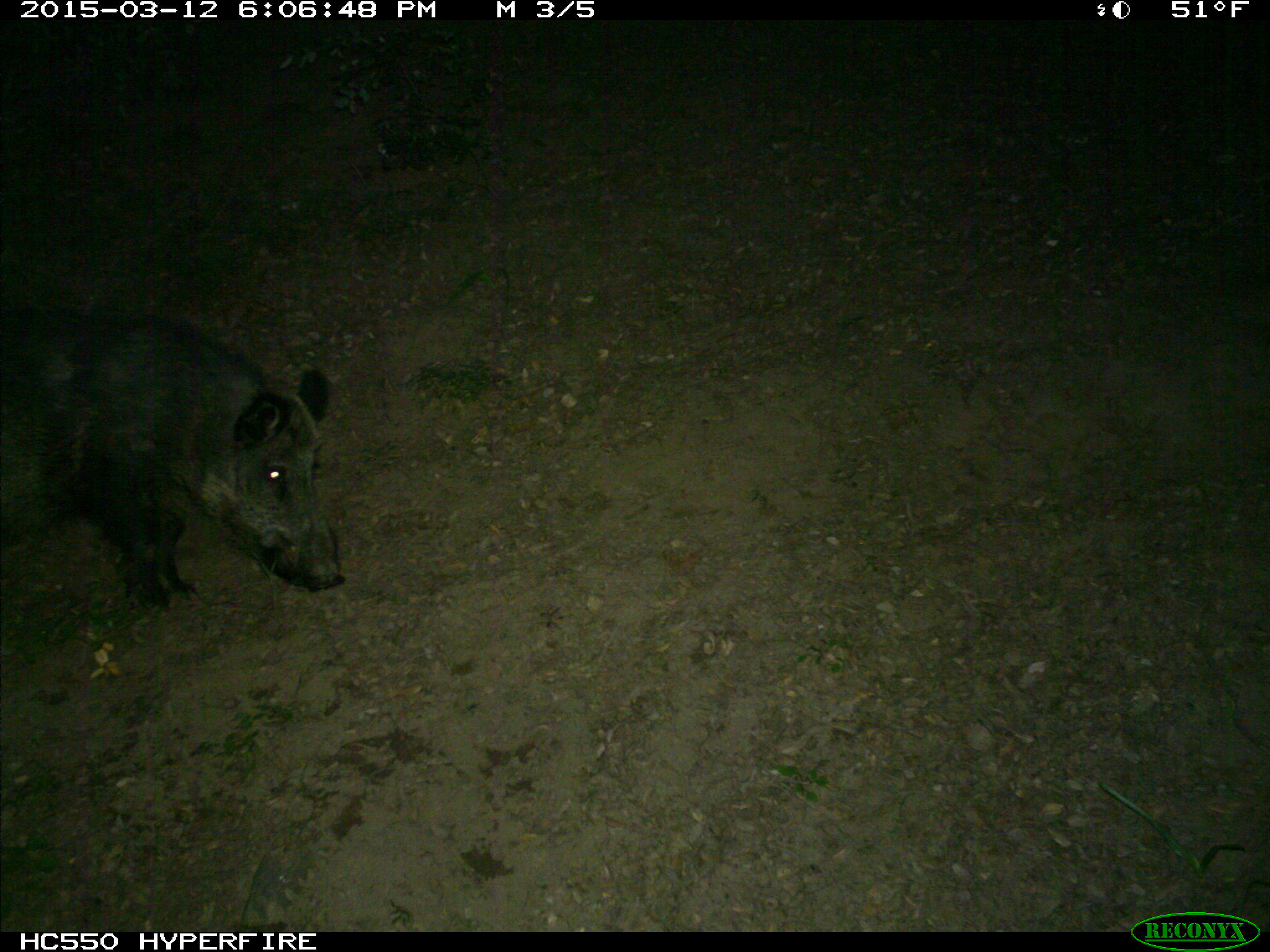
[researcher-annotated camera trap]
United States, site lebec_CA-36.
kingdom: Animalia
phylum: Chordata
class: Mammalia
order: Artiodactyla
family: Suidae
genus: Sus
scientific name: Sus scrofa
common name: wild boar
Sus scrofa (wild boar).